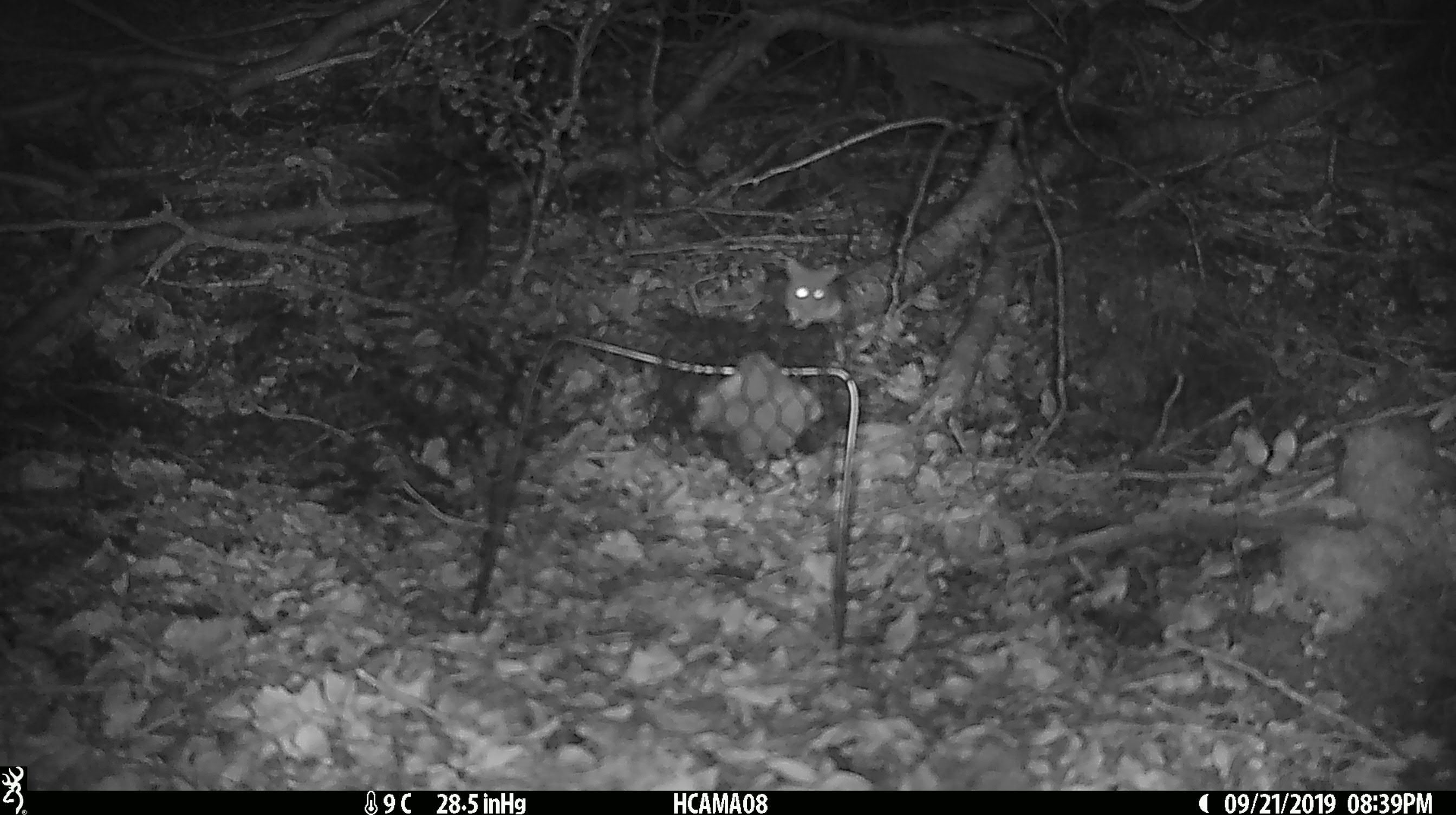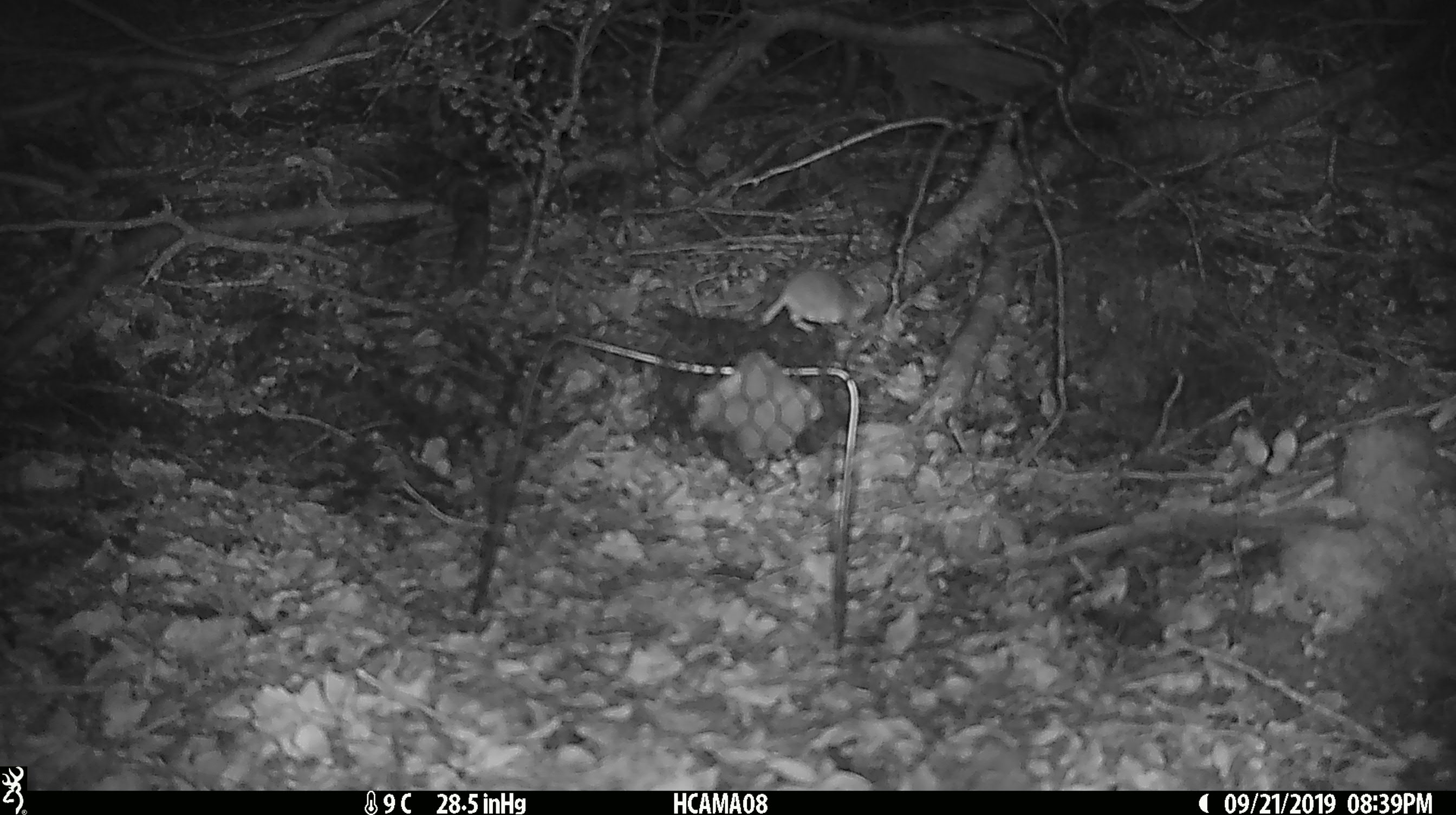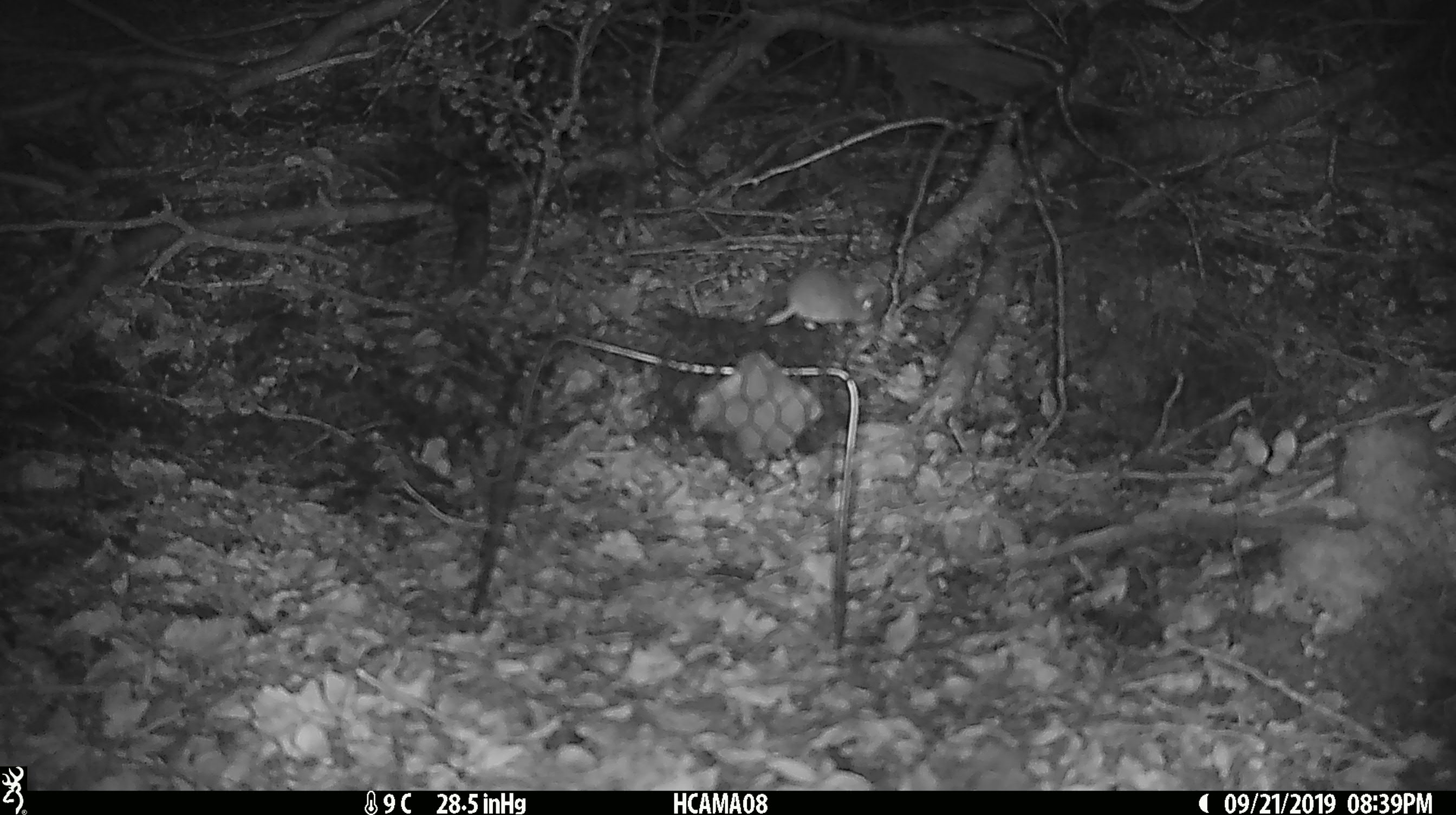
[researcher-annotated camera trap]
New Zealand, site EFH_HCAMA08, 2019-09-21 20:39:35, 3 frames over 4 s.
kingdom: Animalia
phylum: Chordata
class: Mammalia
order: Rodentia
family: Muridae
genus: Mus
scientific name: Mus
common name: mouse